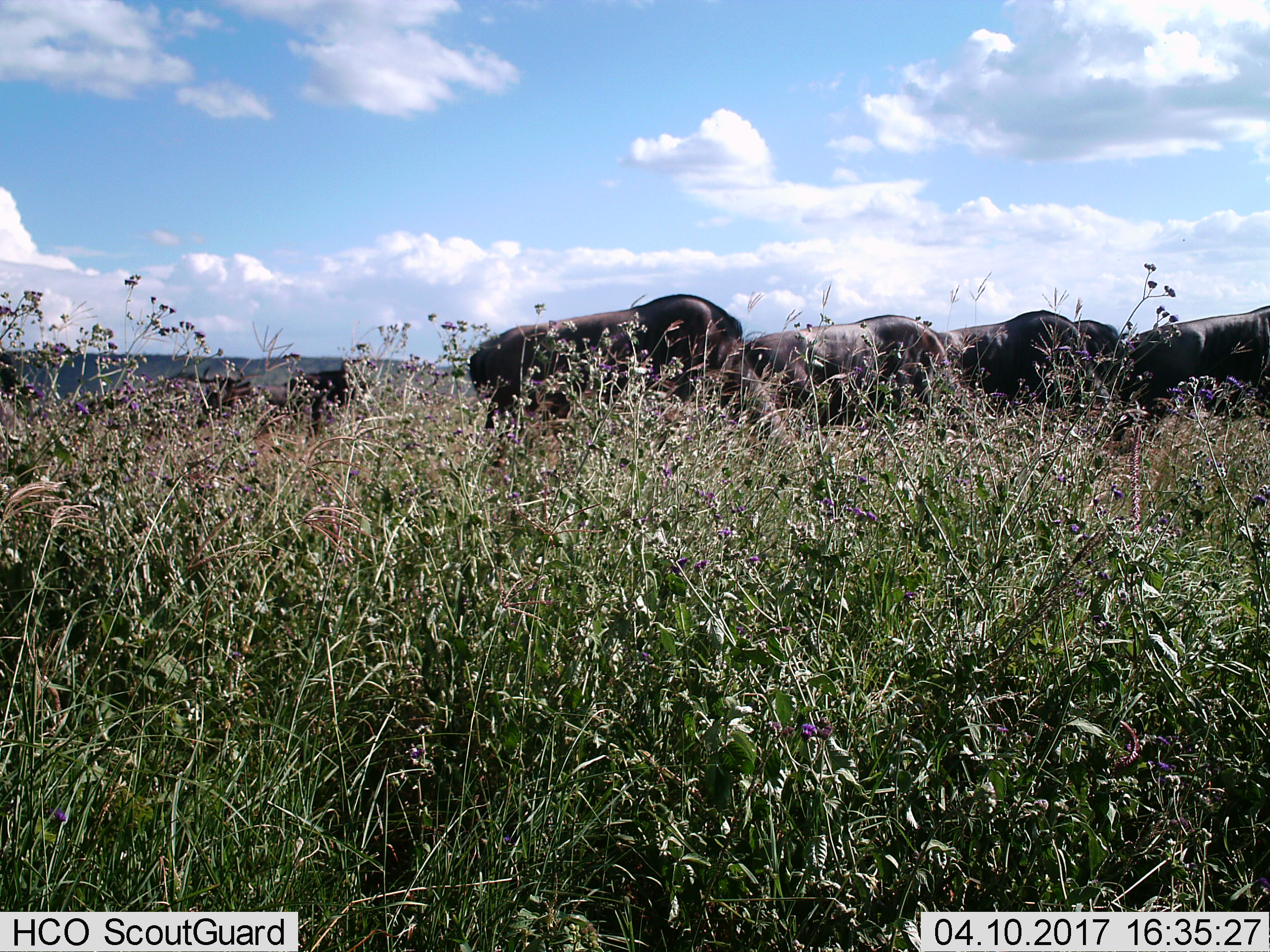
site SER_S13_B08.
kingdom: Animalia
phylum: Chordata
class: Mammalia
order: Artiodactyla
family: Bovidae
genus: Connochaetes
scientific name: Connochaetes taurinus taurinus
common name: blue wildebeest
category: wildebeestblue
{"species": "wildebeestblue (blue wildebeest) (Connochaetes taurinus taurinus)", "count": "8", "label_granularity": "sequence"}